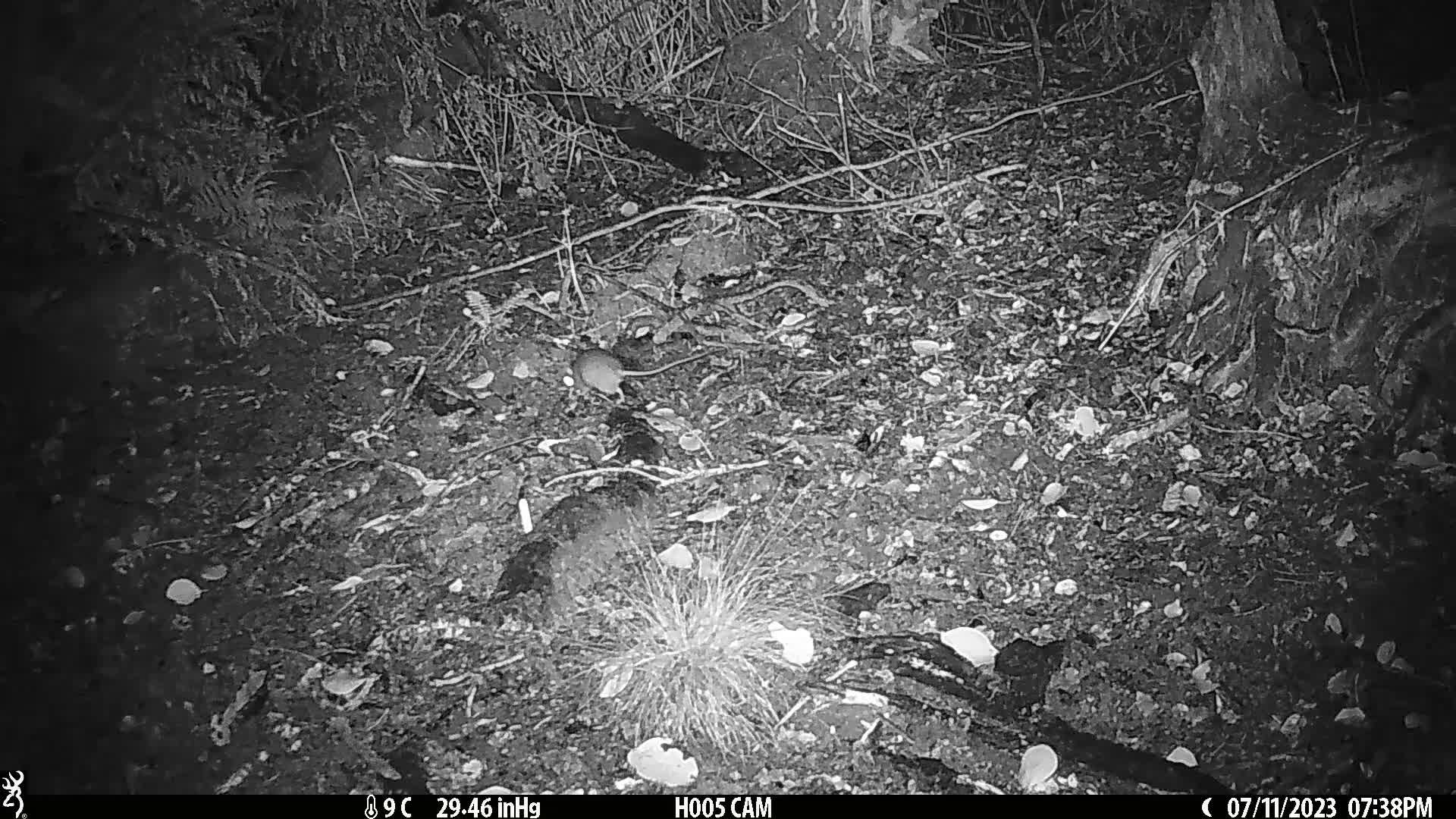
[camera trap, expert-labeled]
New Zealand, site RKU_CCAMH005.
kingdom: Animalia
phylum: Chordata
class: Mammalia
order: Rodentia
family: Muridae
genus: Rattus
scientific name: Rattus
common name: rat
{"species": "rat (Rattus)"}